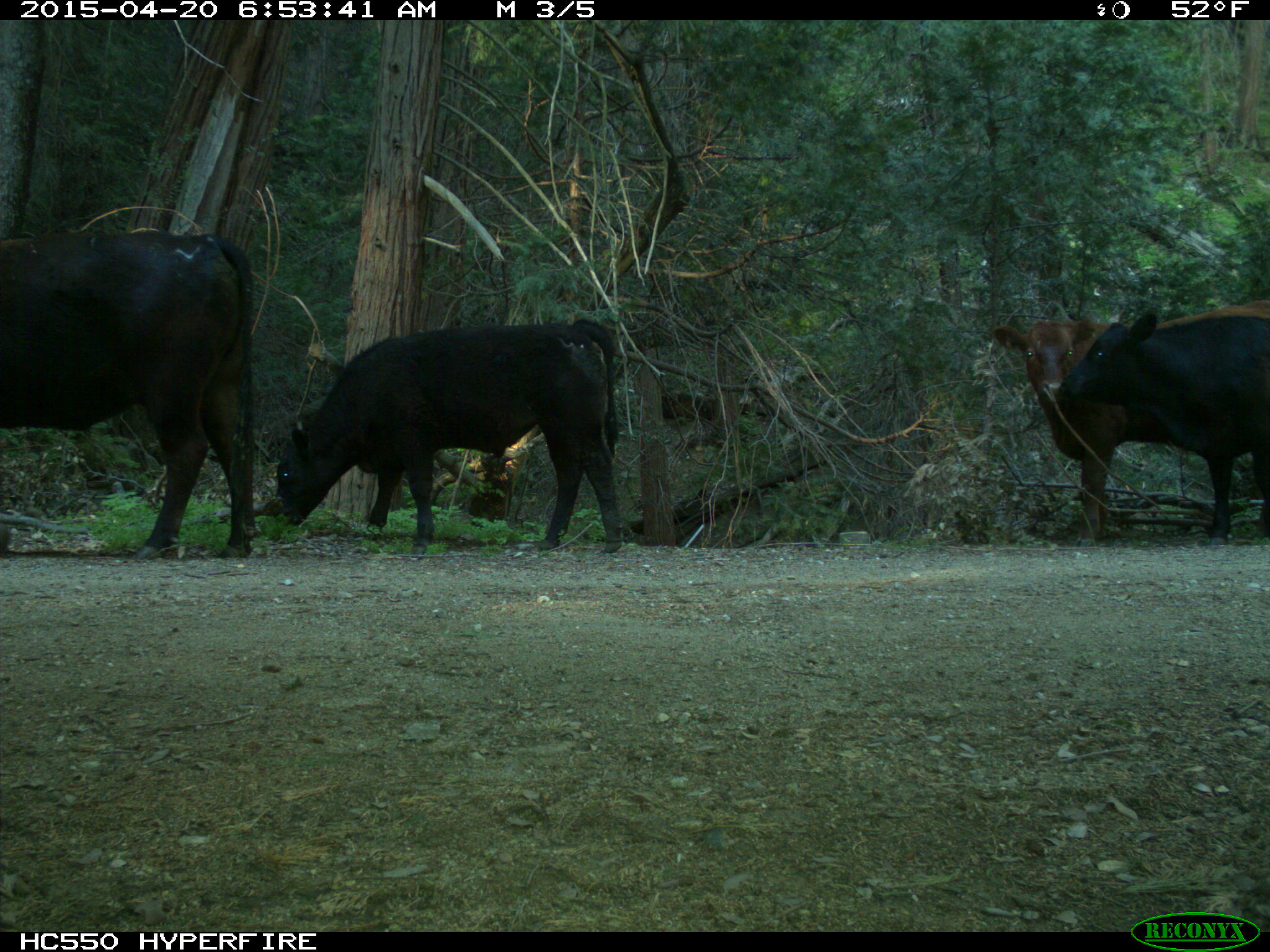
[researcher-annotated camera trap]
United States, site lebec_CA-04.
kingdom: Animalia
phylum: Chordata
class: Mammalia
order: Artiodactyla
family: Bovidae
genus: Bos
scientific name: Bos taurus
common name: domestic cow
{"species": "Bos taurus (domestic cow)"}